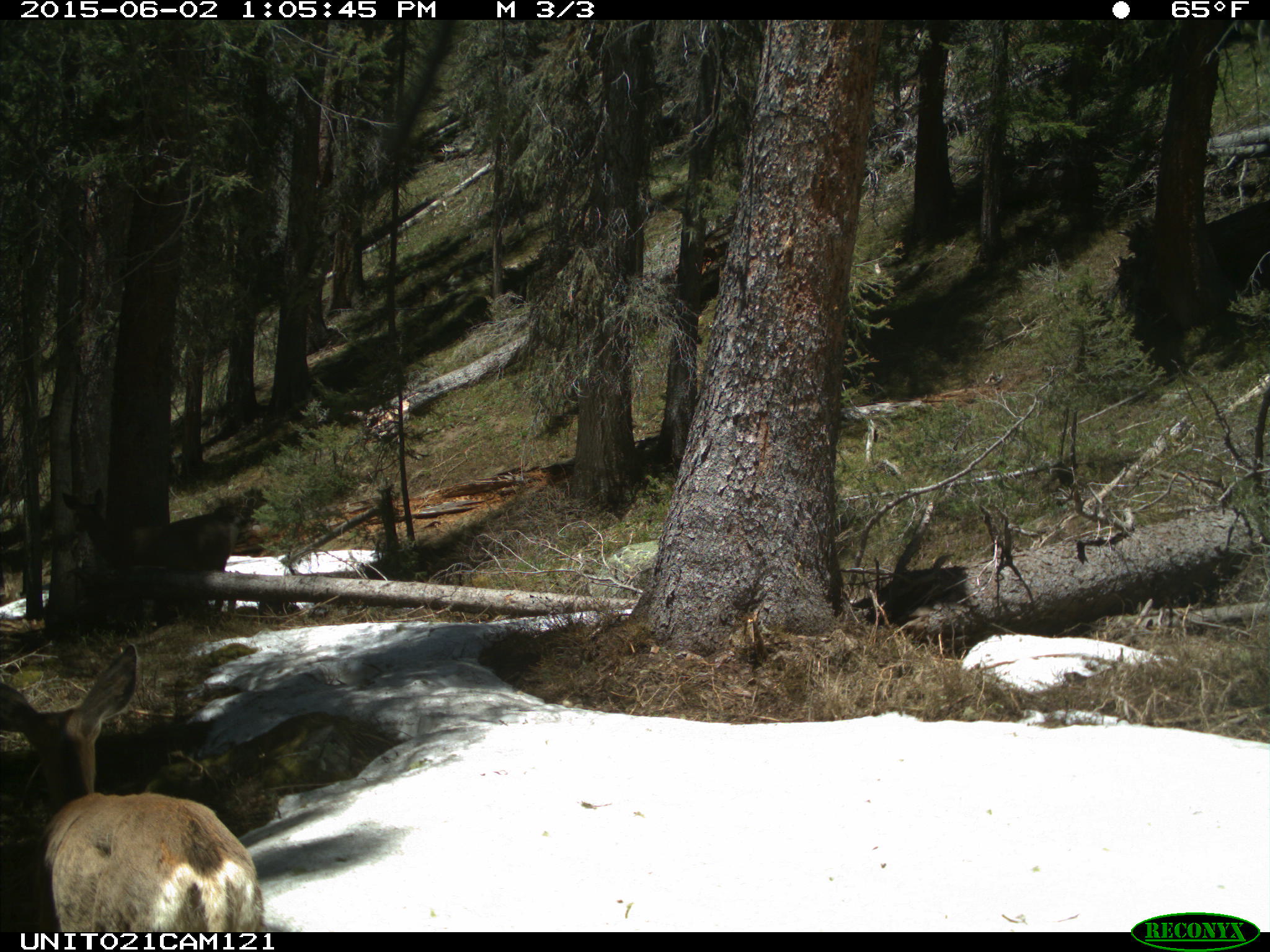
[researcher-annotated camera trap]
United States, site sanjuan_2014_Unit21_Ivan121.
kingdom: Animalia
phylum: Chordata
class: Mammalia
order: Artiodactyla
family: Cervidae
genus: Odocoileus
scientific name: Odocoileus hemionus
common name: mule deer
Odocoileus hemionus (mule deer).